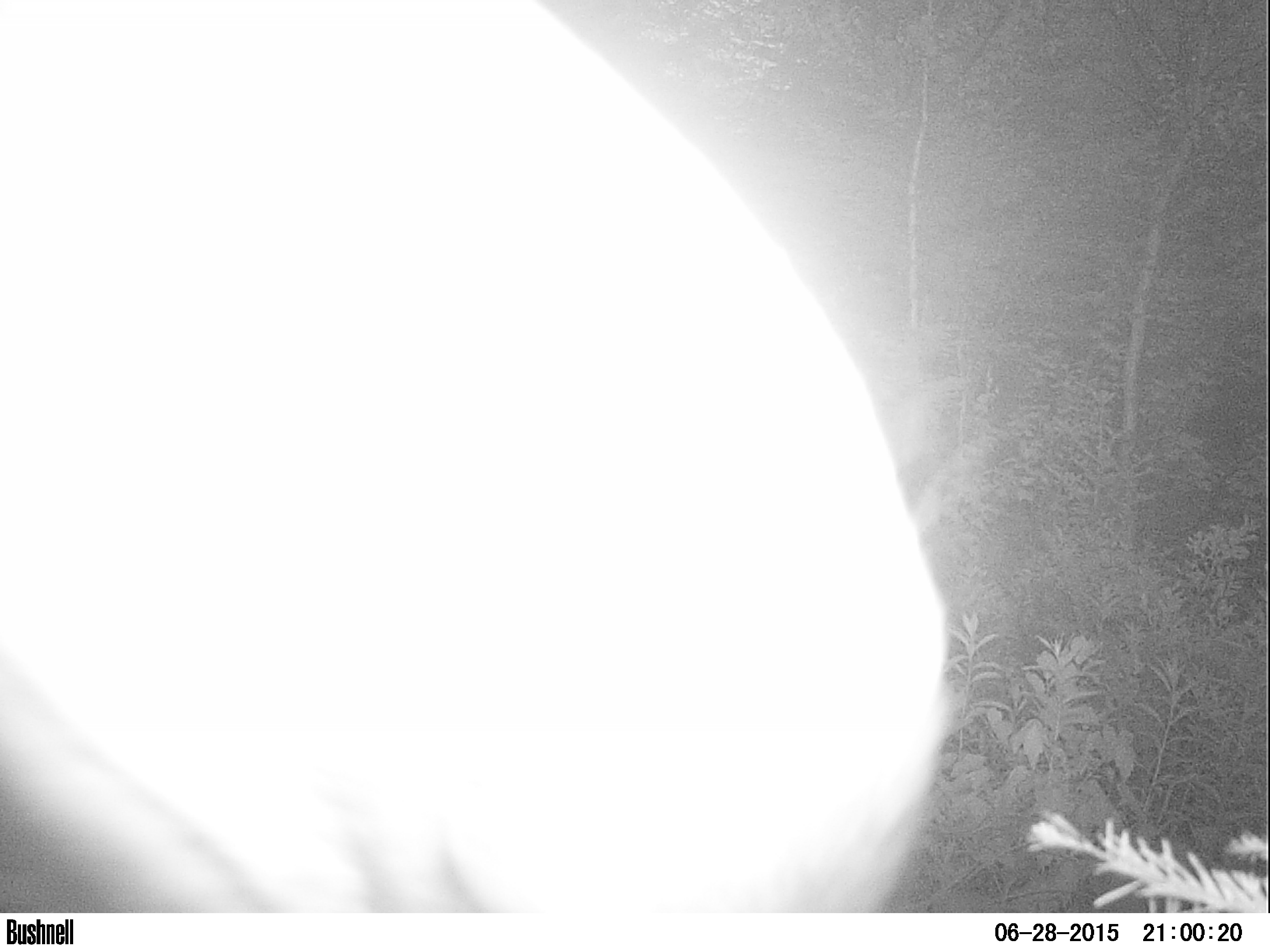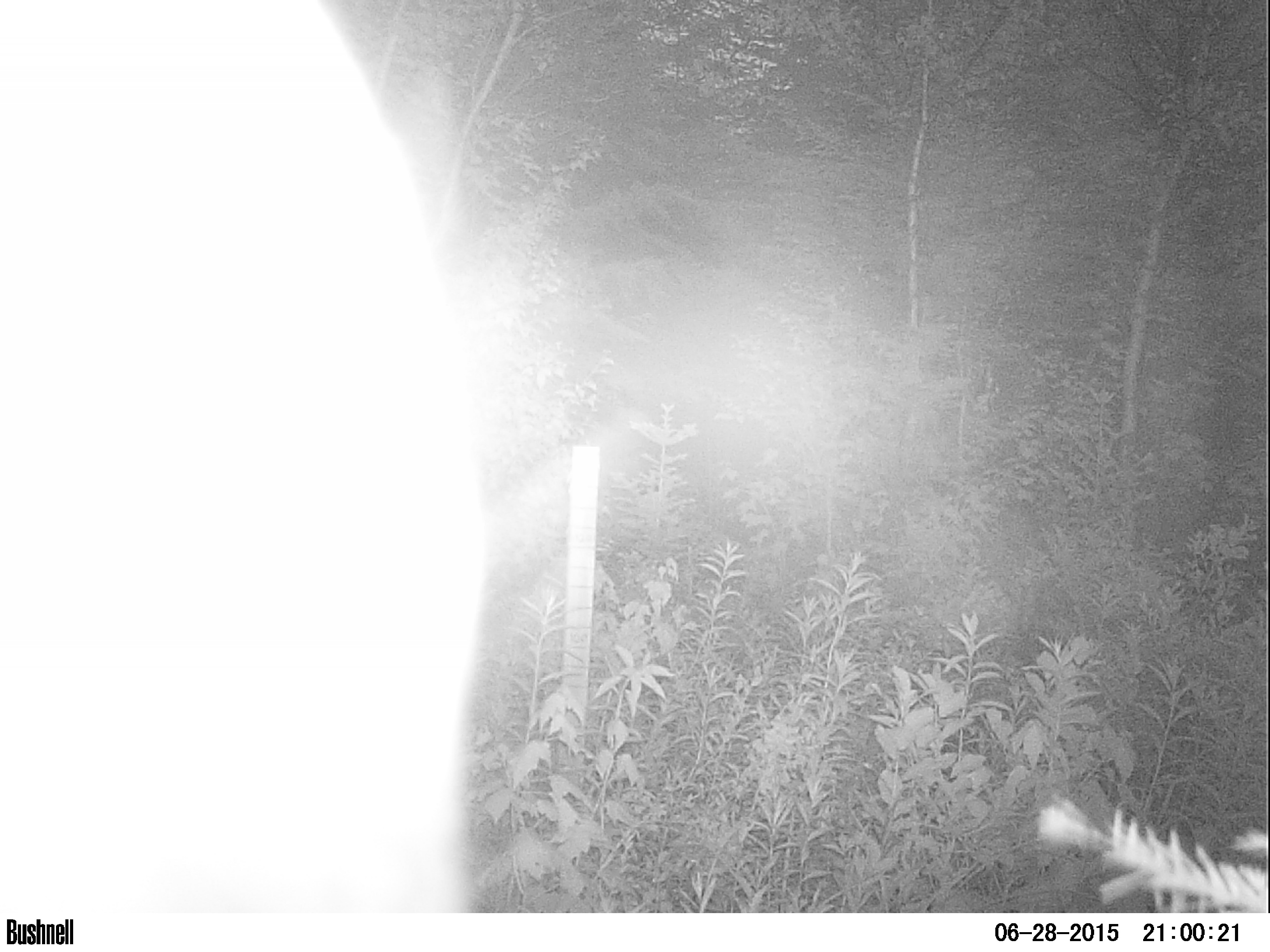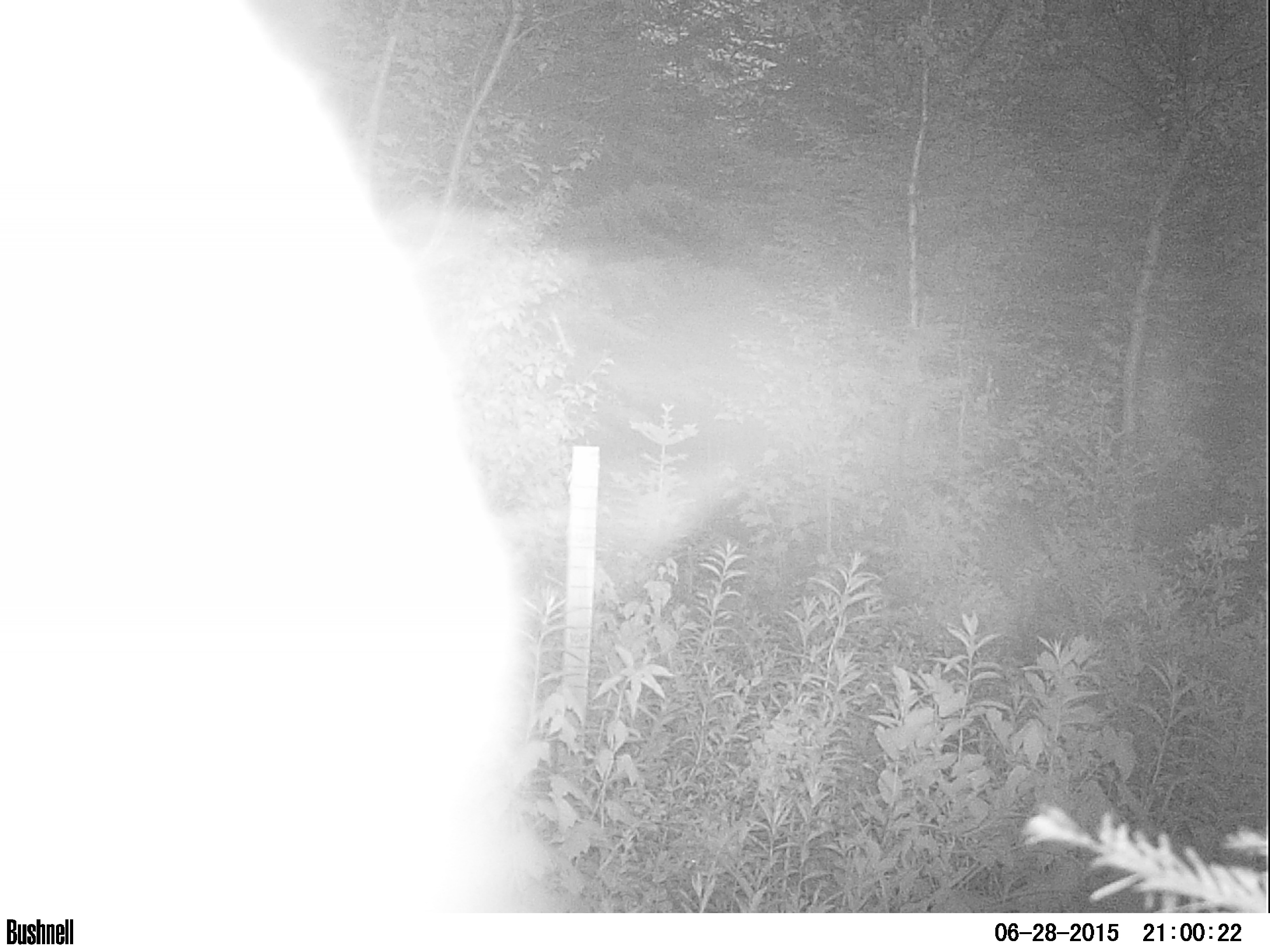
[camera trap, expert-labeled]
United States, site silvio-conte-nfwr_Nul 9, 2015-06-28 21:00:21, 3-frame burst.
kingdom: Animalia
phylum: Chordata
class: Mammalia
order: Artiodactyla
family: Cervidae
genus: Alces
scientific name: Alces alces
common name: moose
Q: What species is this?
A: Moose (Alces alces).